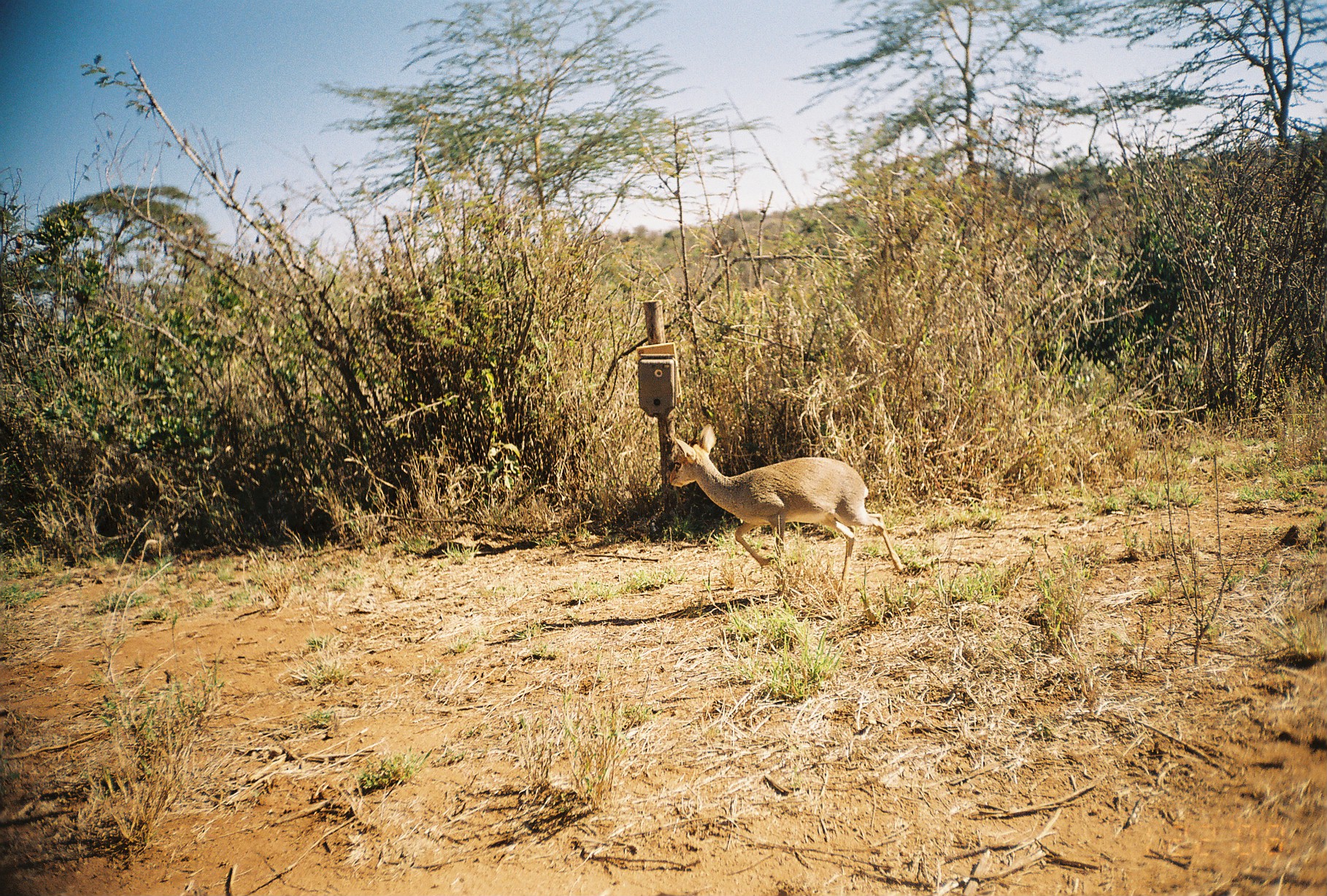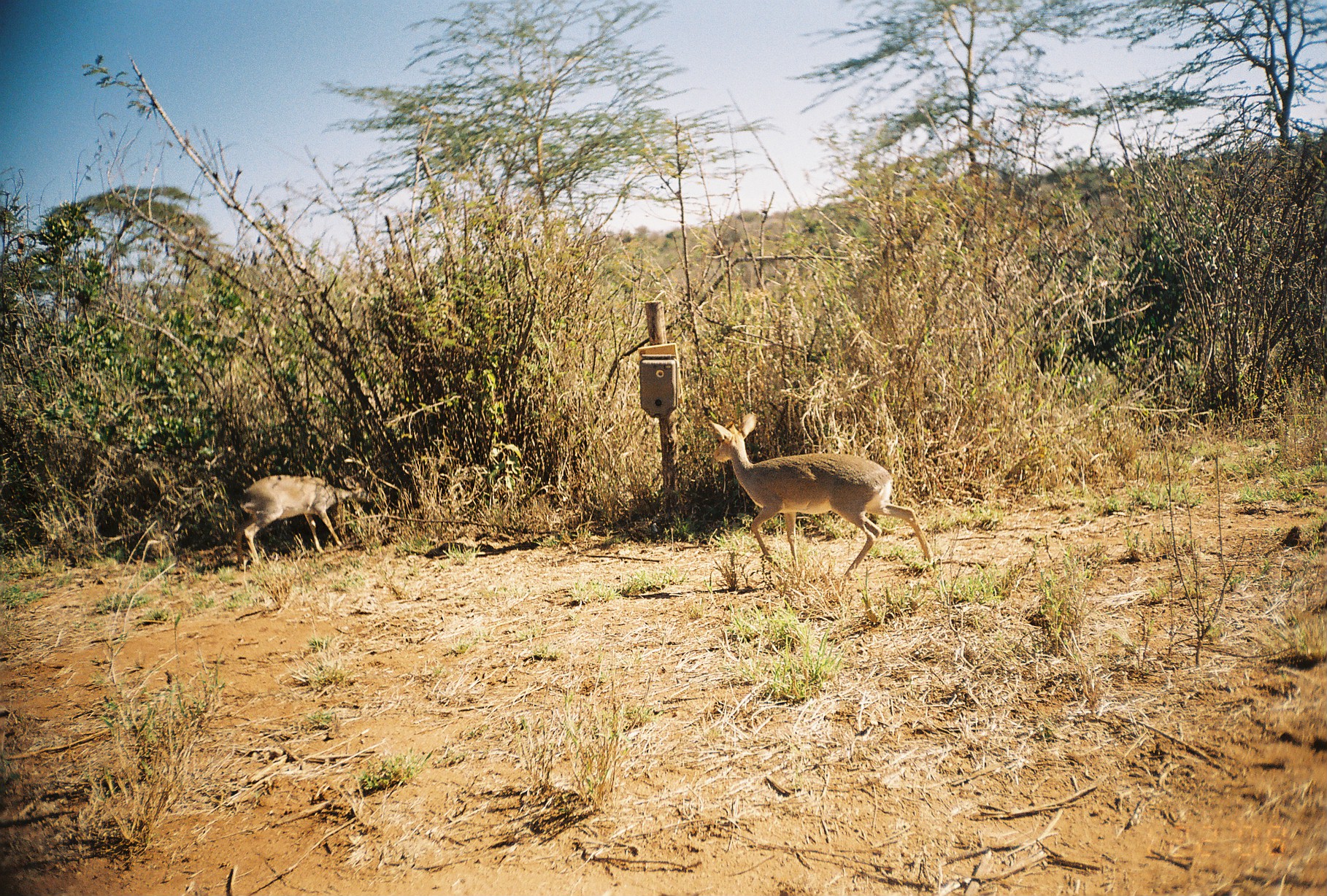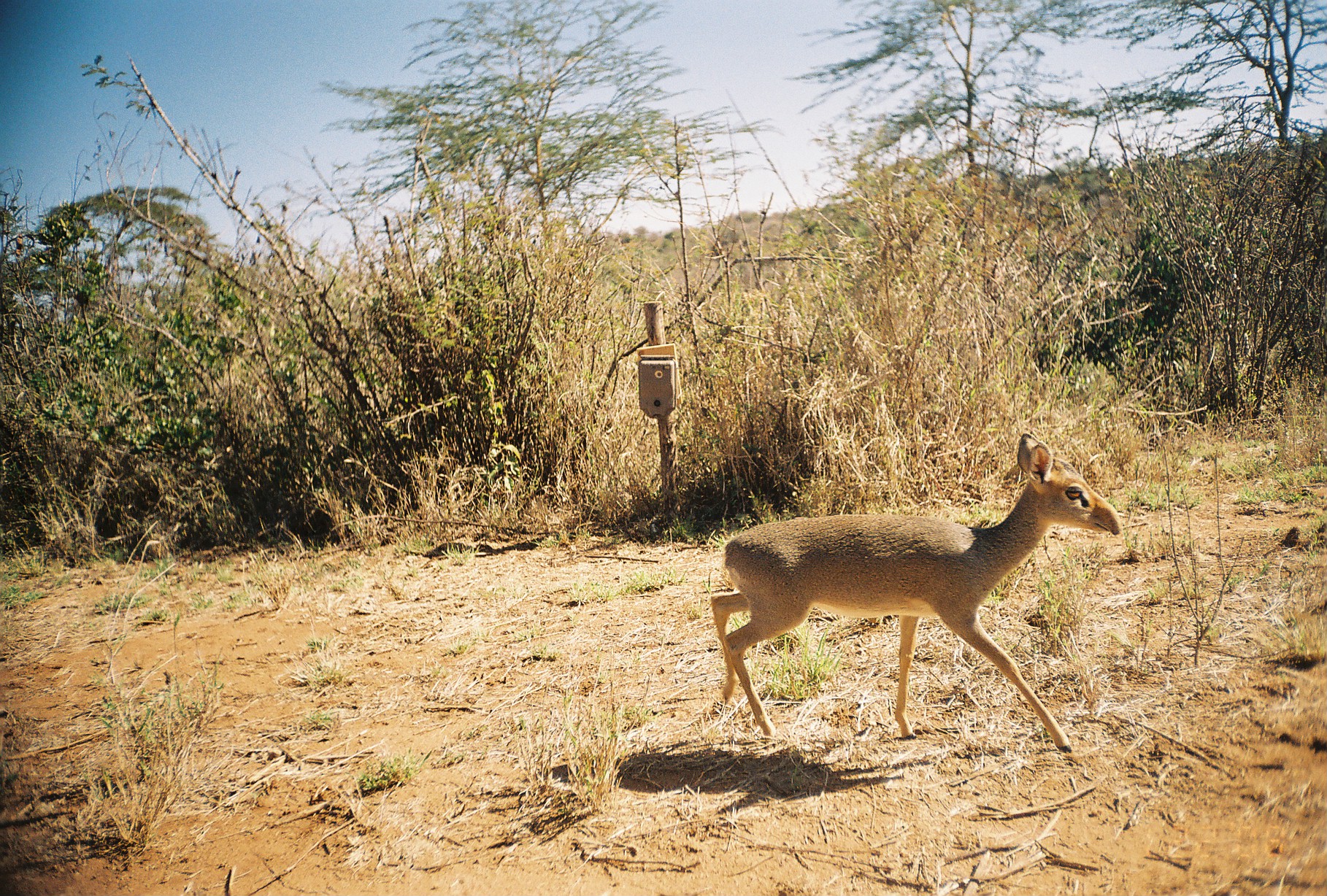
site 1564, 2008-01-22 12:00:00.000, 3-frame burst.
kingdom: Animalia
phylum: Chordata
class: Mammalia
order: Artiodactyla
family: Bovidae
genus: Madoqua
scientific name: Madoqua guentheri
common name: günther's dik-dik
Madoqua guentheri (günther's dik-dik), count 1.